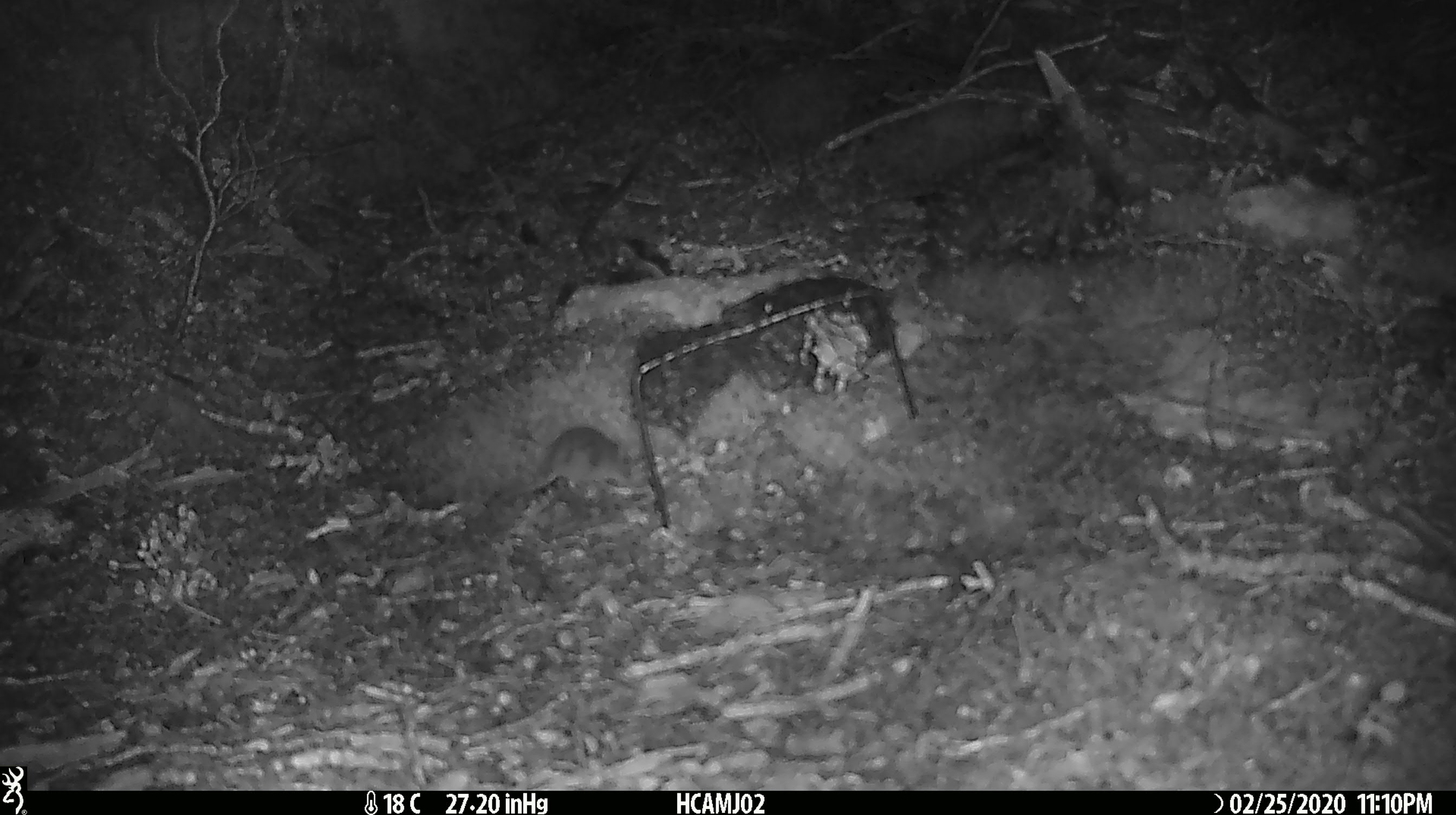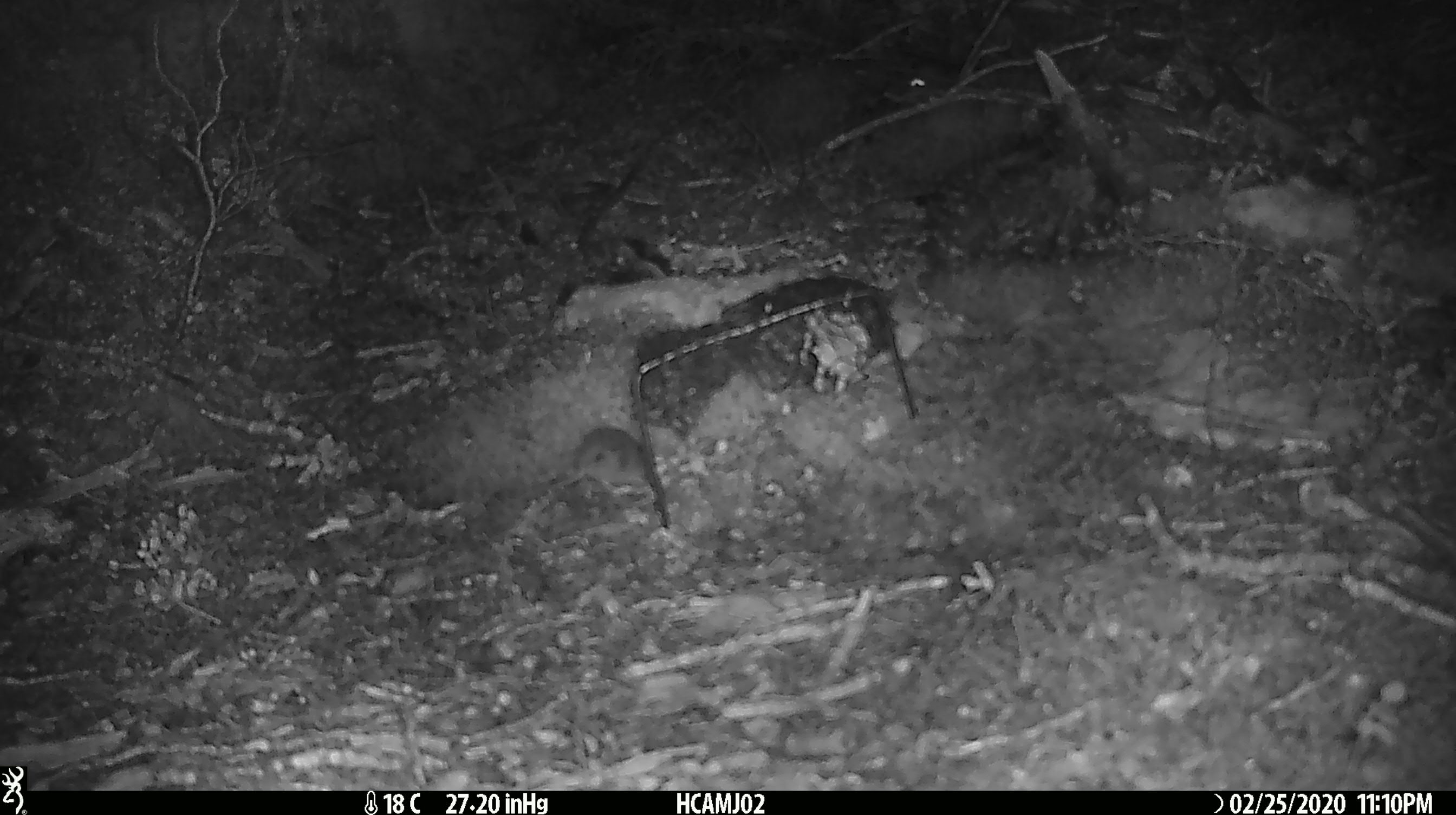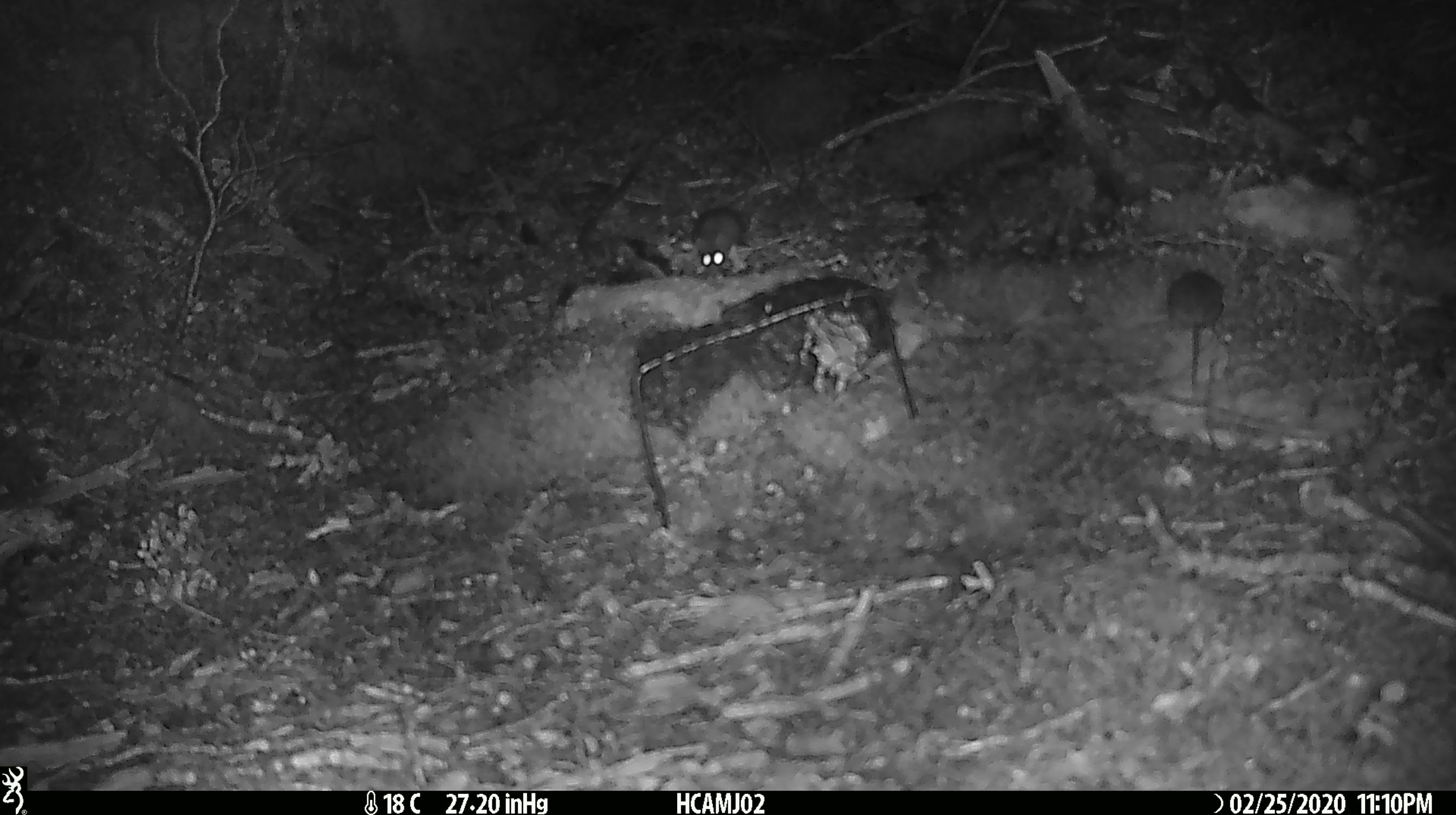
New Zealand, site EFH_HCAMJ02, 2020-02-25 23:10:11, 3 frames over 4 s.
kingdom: Animalia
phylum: Chordata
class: Mammalia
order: Rodentia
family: Muridae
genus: Mus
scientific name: Mus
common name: mouse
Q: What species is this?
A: Mouse (Mus).